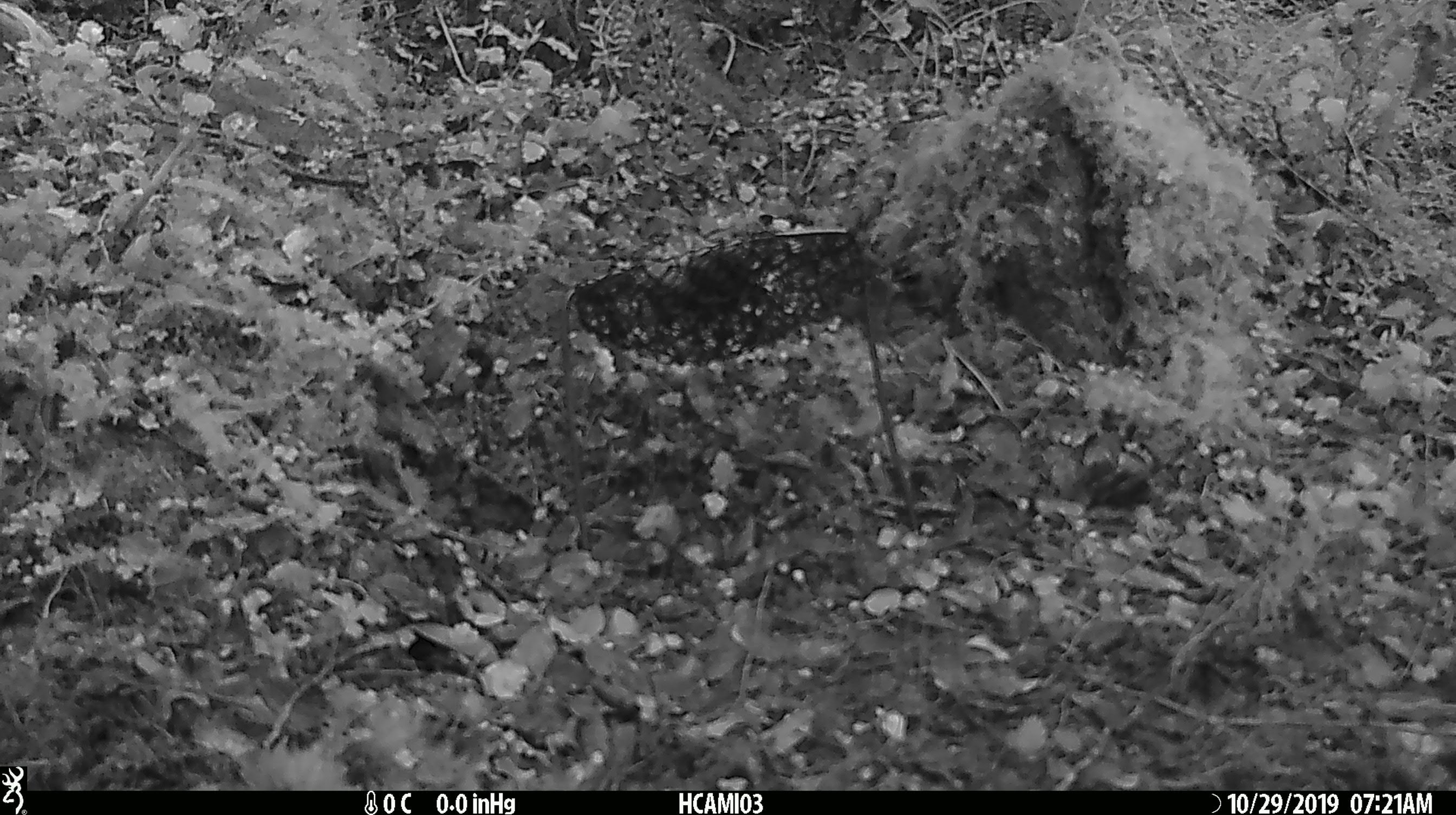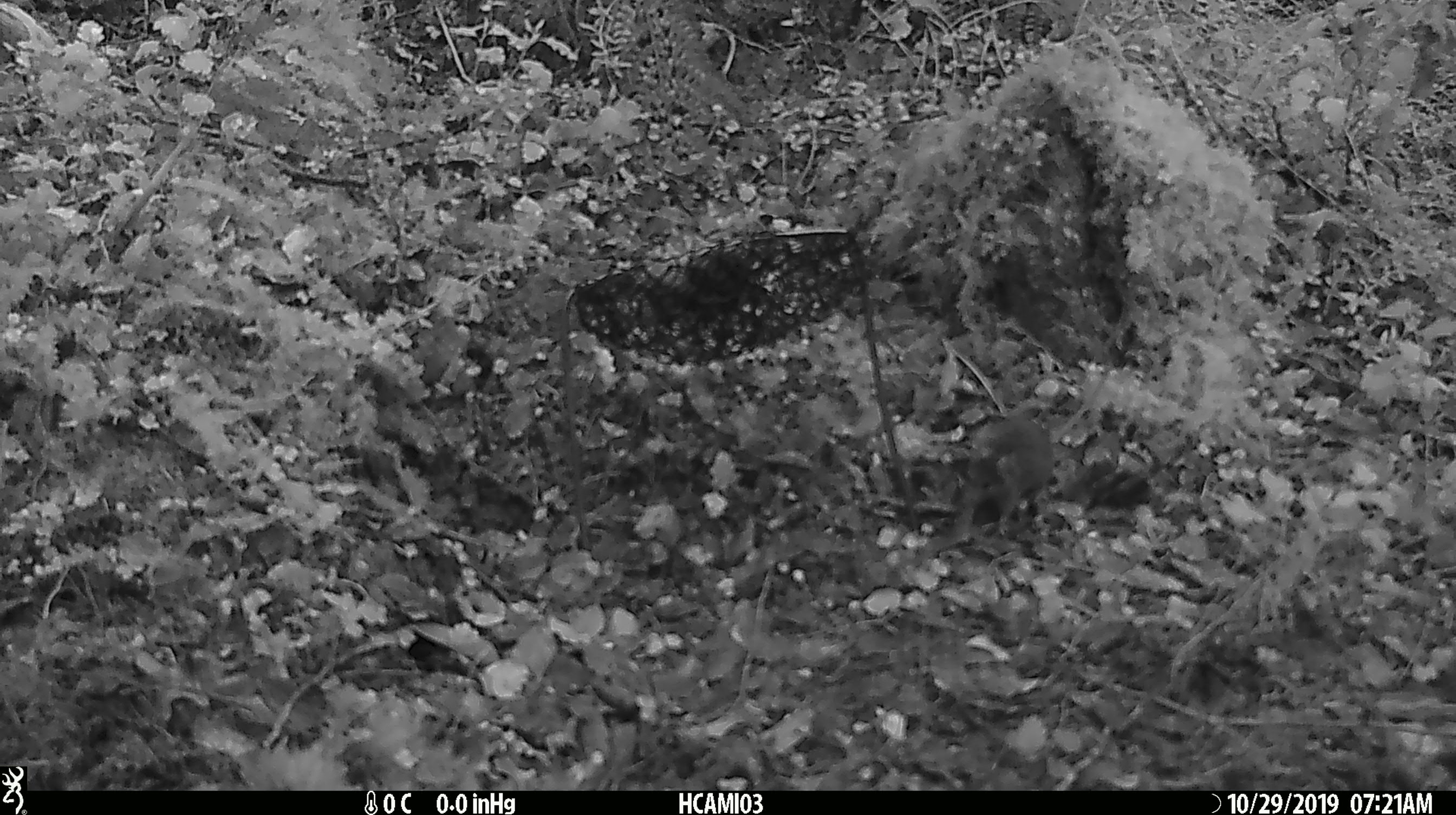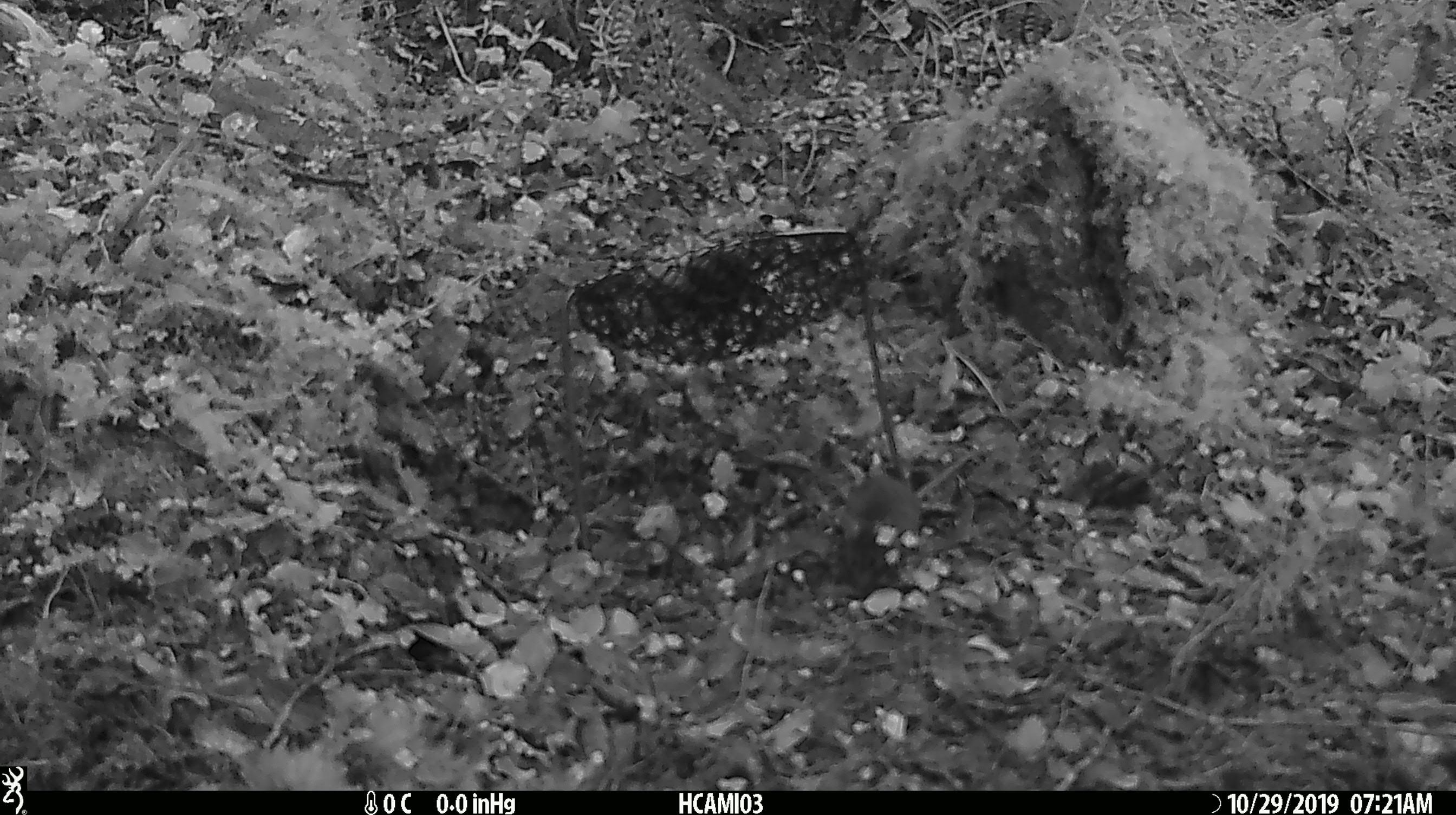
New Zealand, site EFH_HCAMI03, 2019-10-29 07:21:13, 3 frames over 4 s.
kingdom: Animalia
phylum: Chordata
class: Mammalia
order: Rodentia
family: Muridae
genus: Mus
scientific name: Mus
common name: mouse